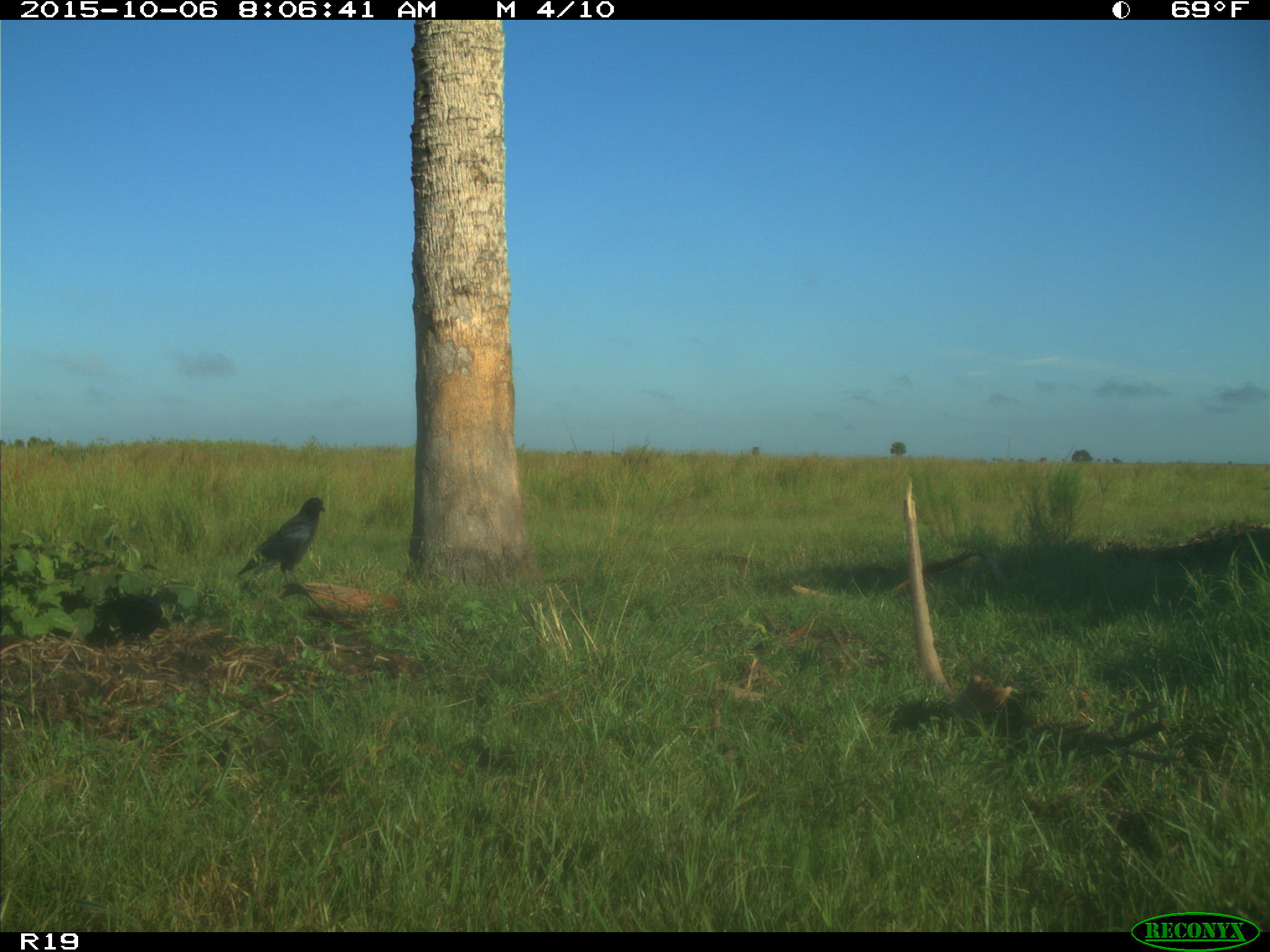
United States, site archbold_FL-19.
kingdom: Animalia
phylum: Chordata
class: Aves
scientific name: Aves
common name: birds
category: unidentified bird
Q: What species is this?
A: Unidentified bird (birds) (Aves).